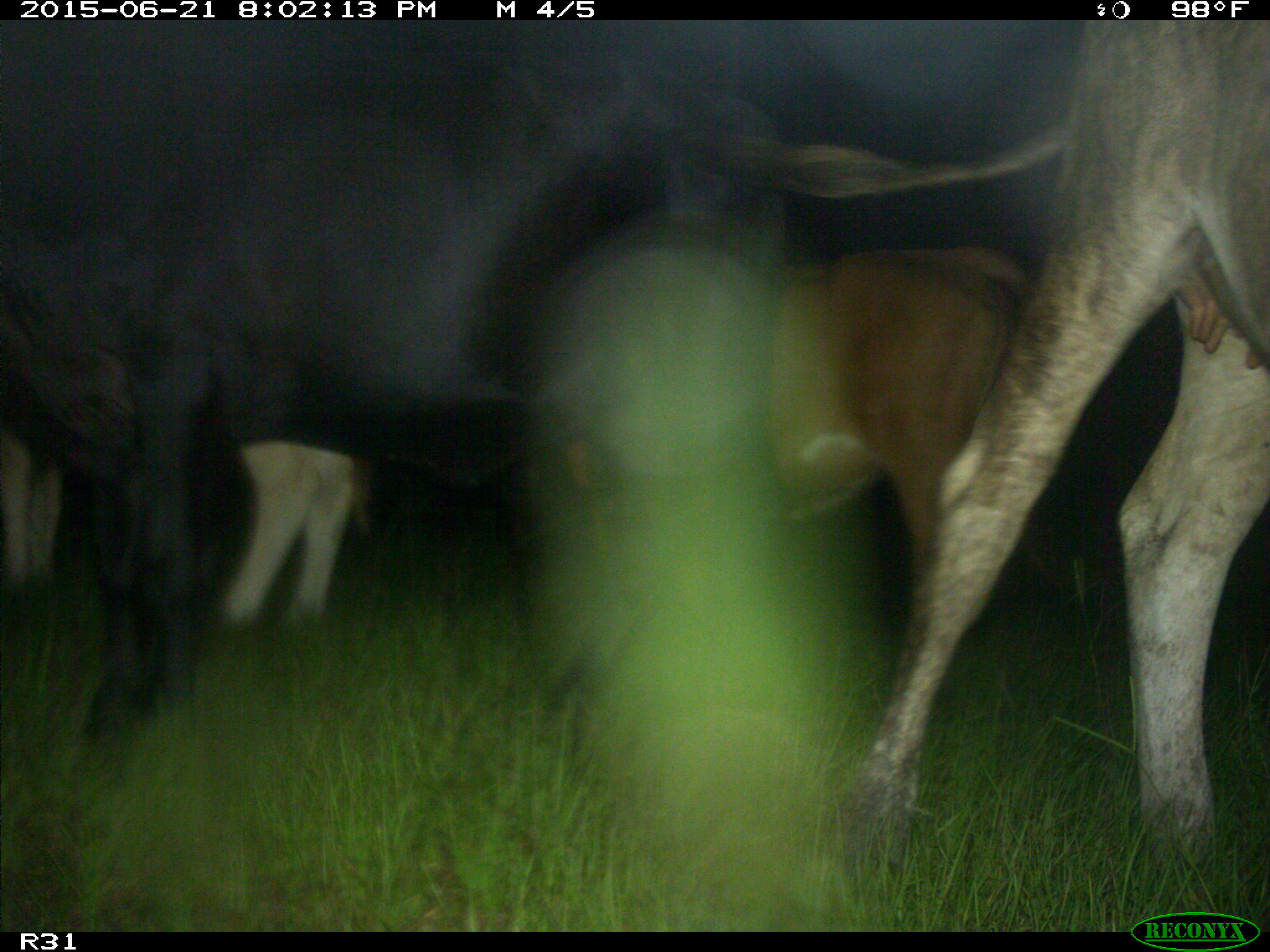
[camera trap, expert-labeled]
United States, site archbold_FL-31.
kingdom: Animalia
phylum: Chordata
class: Mammalia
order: Artiodactyla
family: Bovidae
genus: Bos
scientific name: Bos taurus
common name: domestic cow